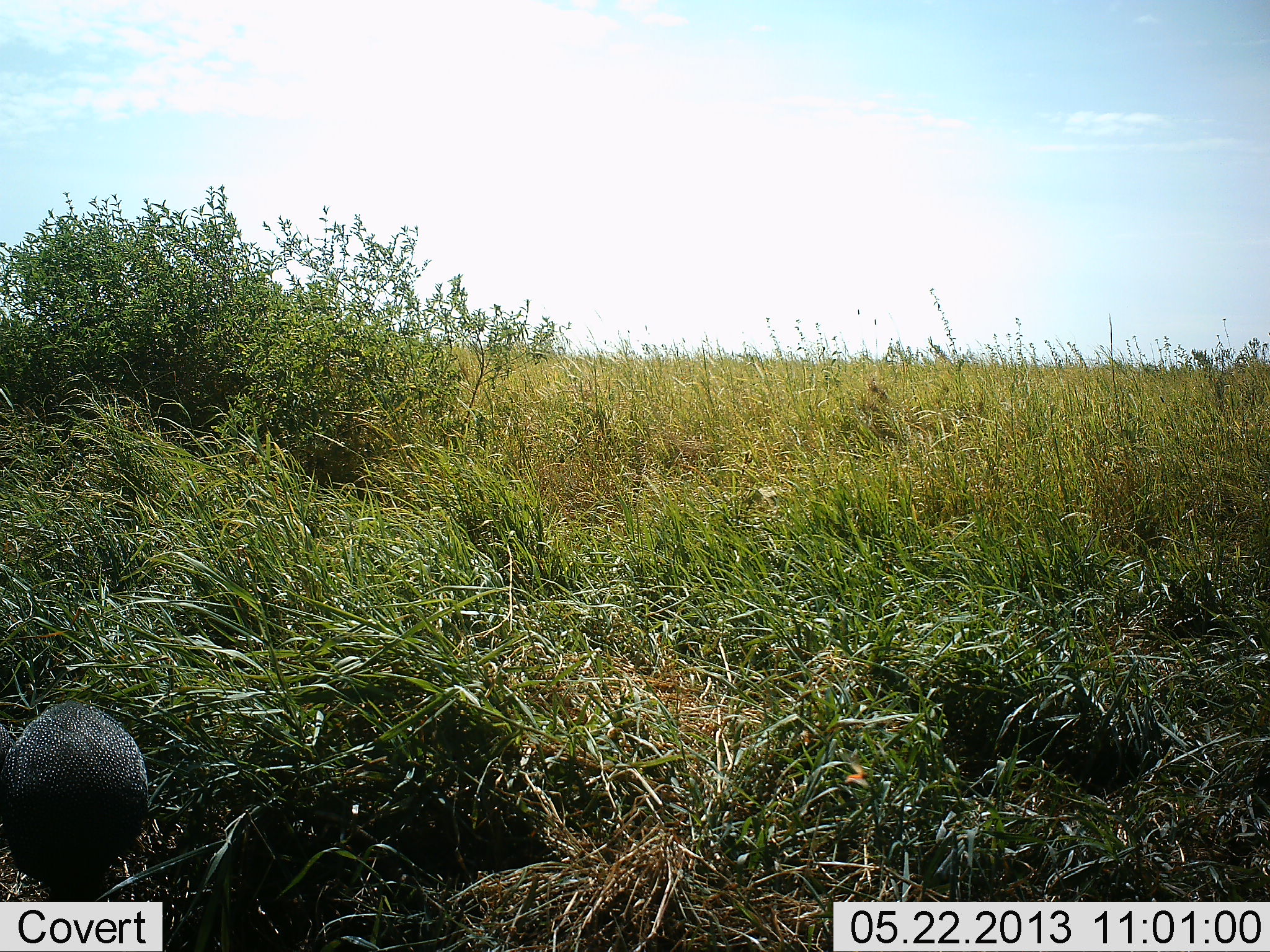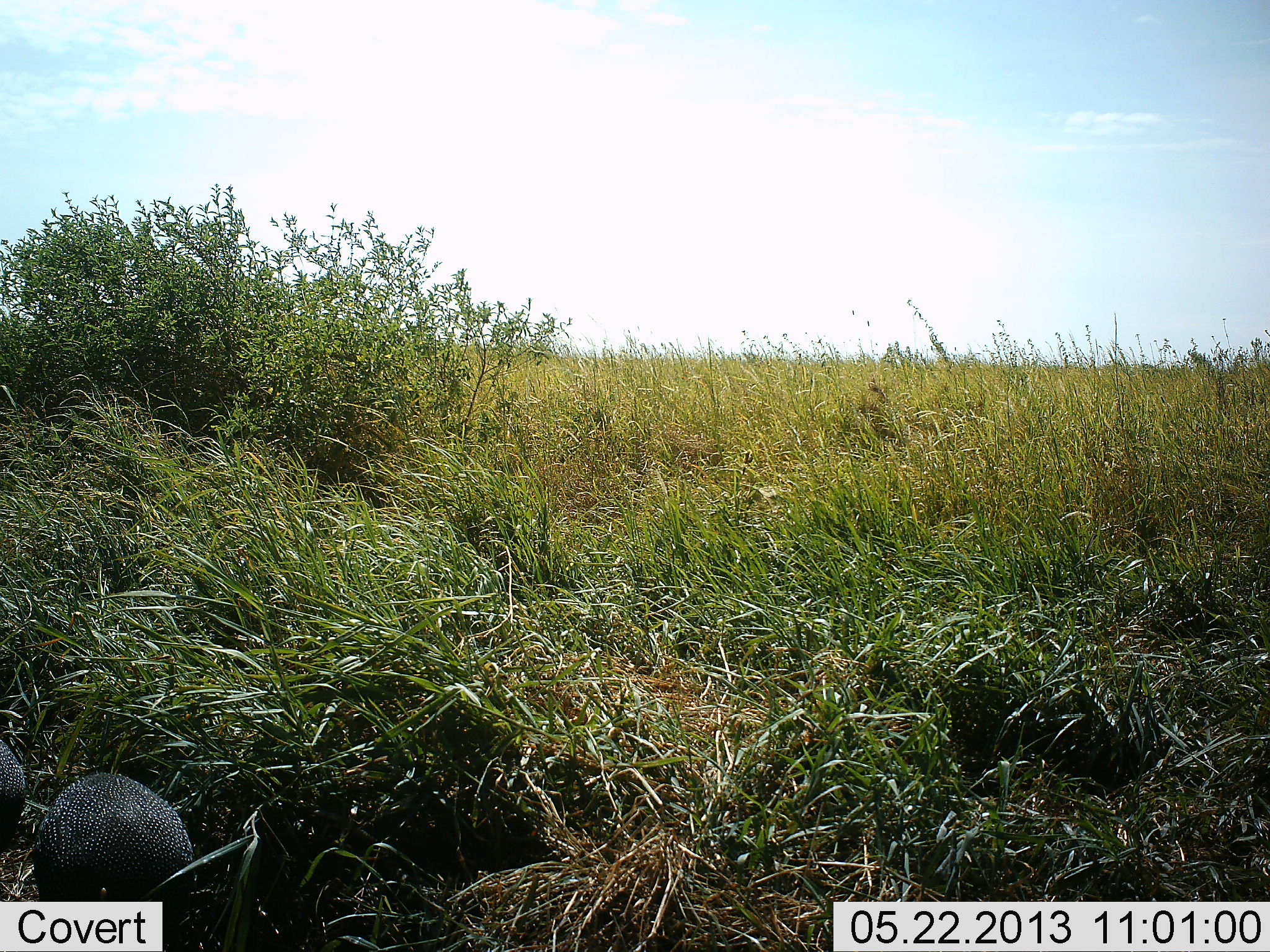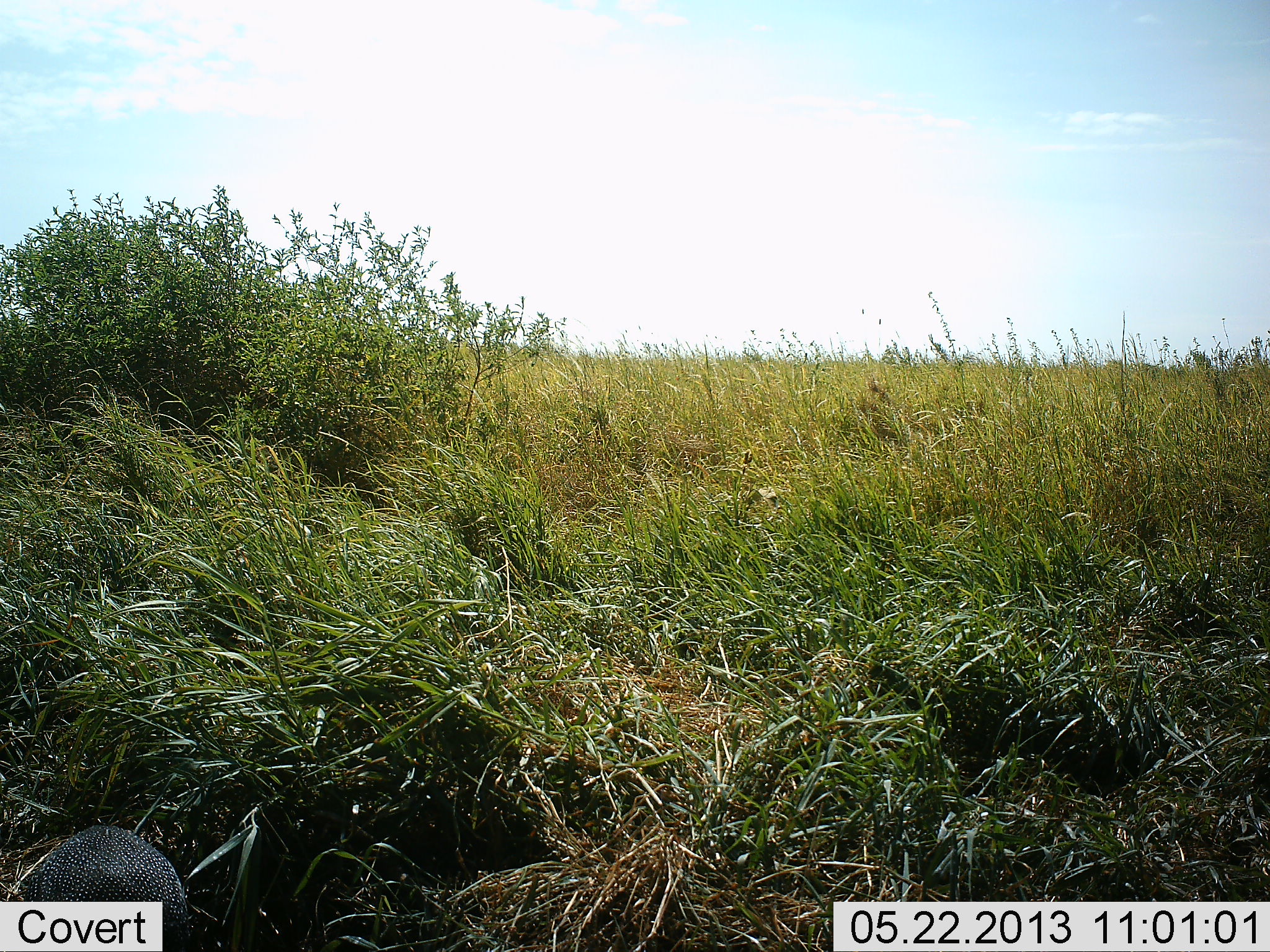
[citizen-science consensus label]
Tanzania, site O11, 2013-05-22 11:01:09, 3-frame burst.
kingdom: Animalia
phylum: Chordata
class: Aves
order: Galliformes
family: Numididae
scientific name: Numididae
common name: guinea fowl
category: guineafowl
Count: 2.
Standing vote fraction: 7%.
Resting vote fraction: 0%.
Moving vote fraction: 75%.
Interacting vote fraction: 0%.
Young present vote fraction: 0%.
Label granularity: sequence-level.